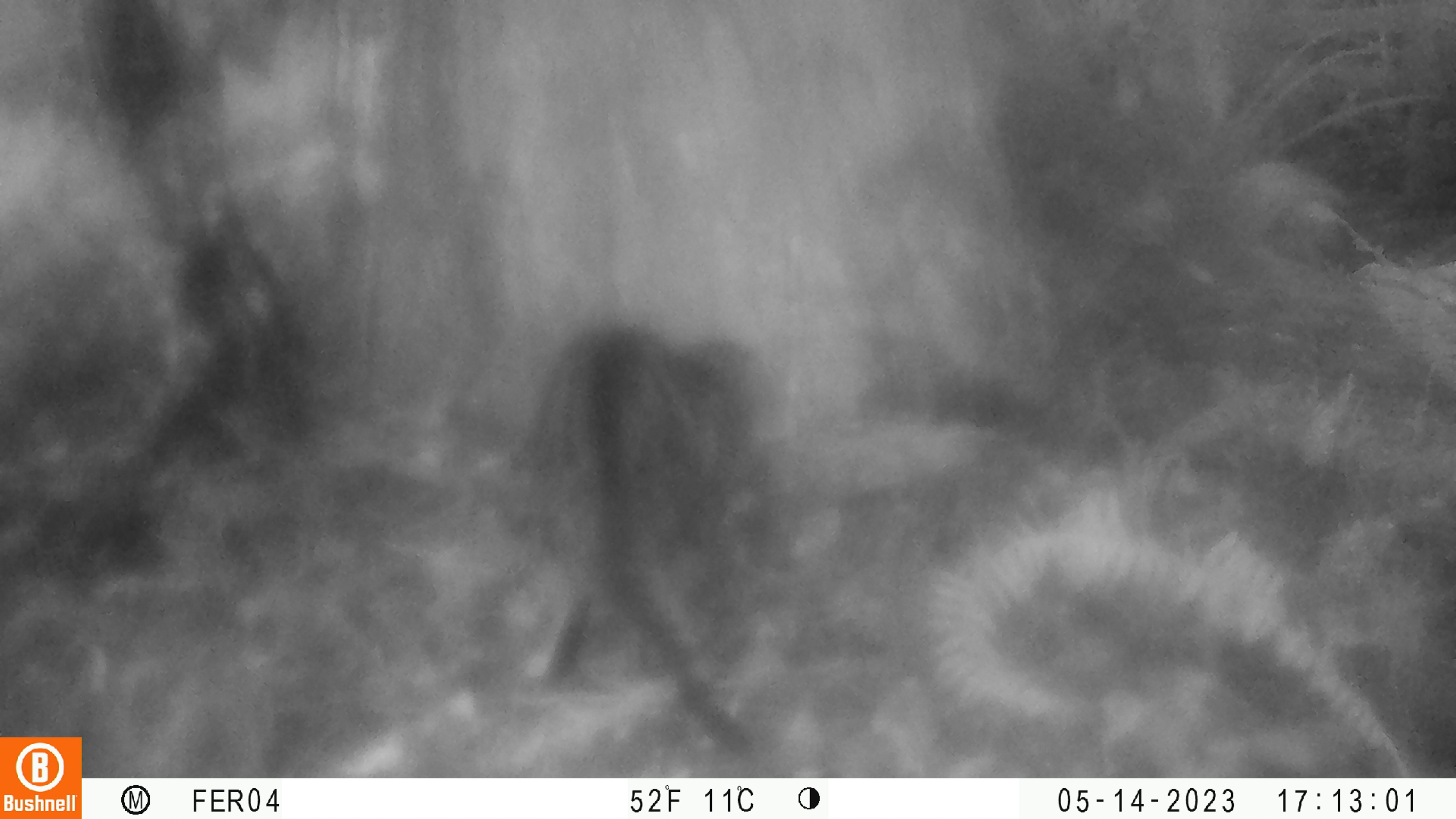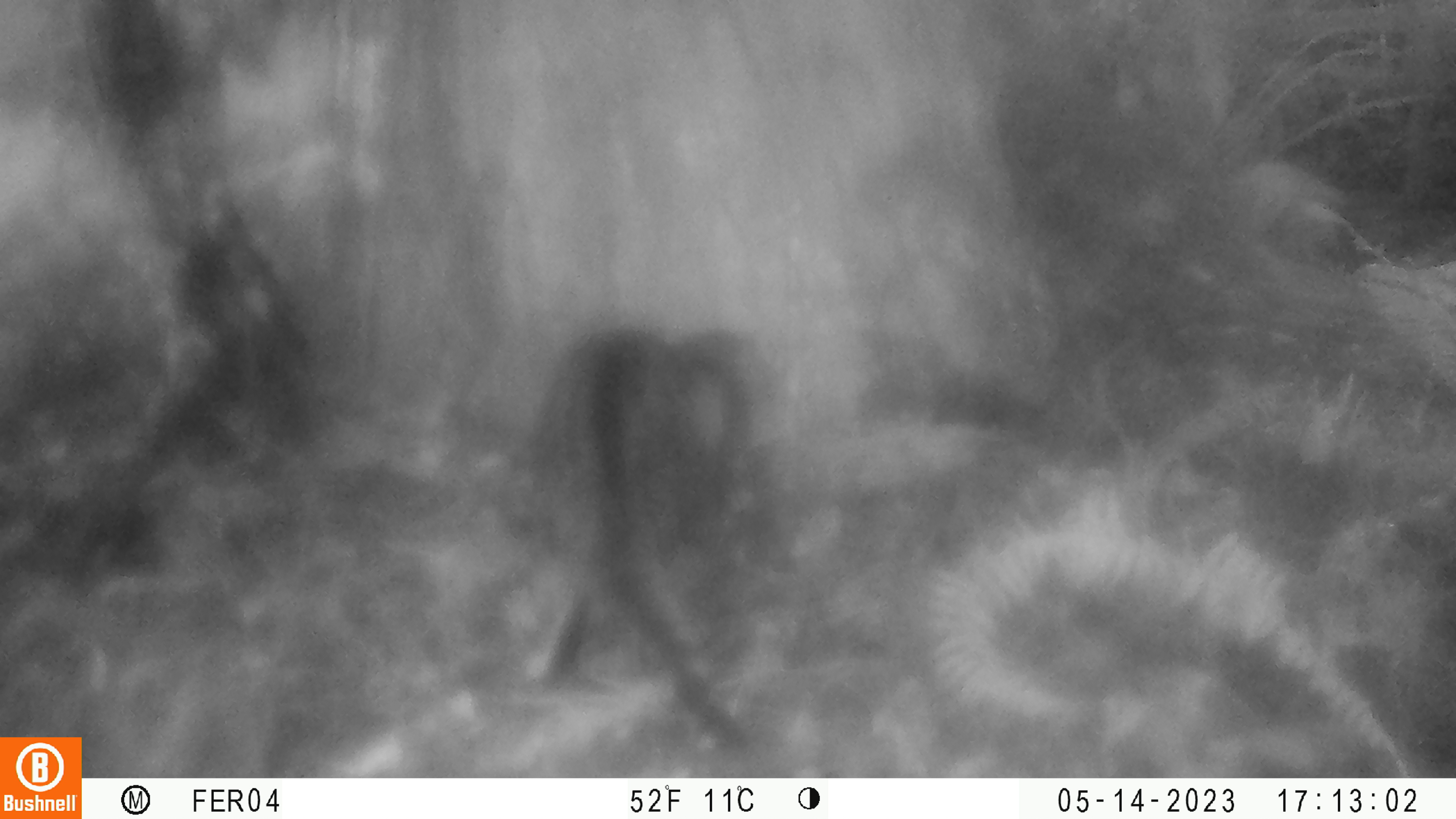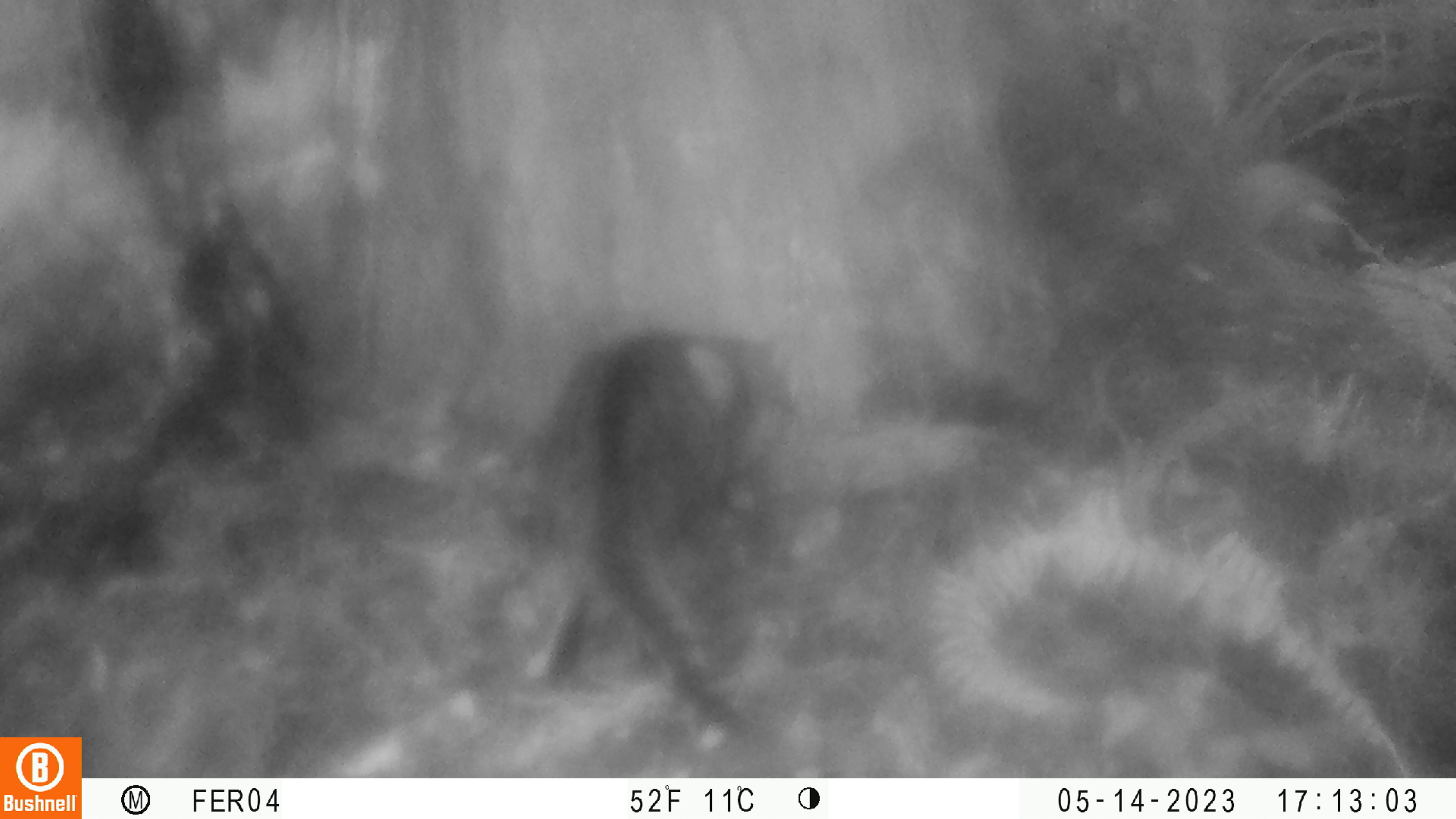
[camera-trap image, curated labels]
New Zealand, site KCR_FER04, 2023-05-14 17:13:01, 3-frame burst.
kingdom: Animalia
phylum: Chordata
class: Mammalia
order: Carnivora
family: Felidae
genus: Felis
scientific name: Felis catus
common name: domestic cat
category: cat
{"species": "cat (domestic cat) (Felis catus)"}